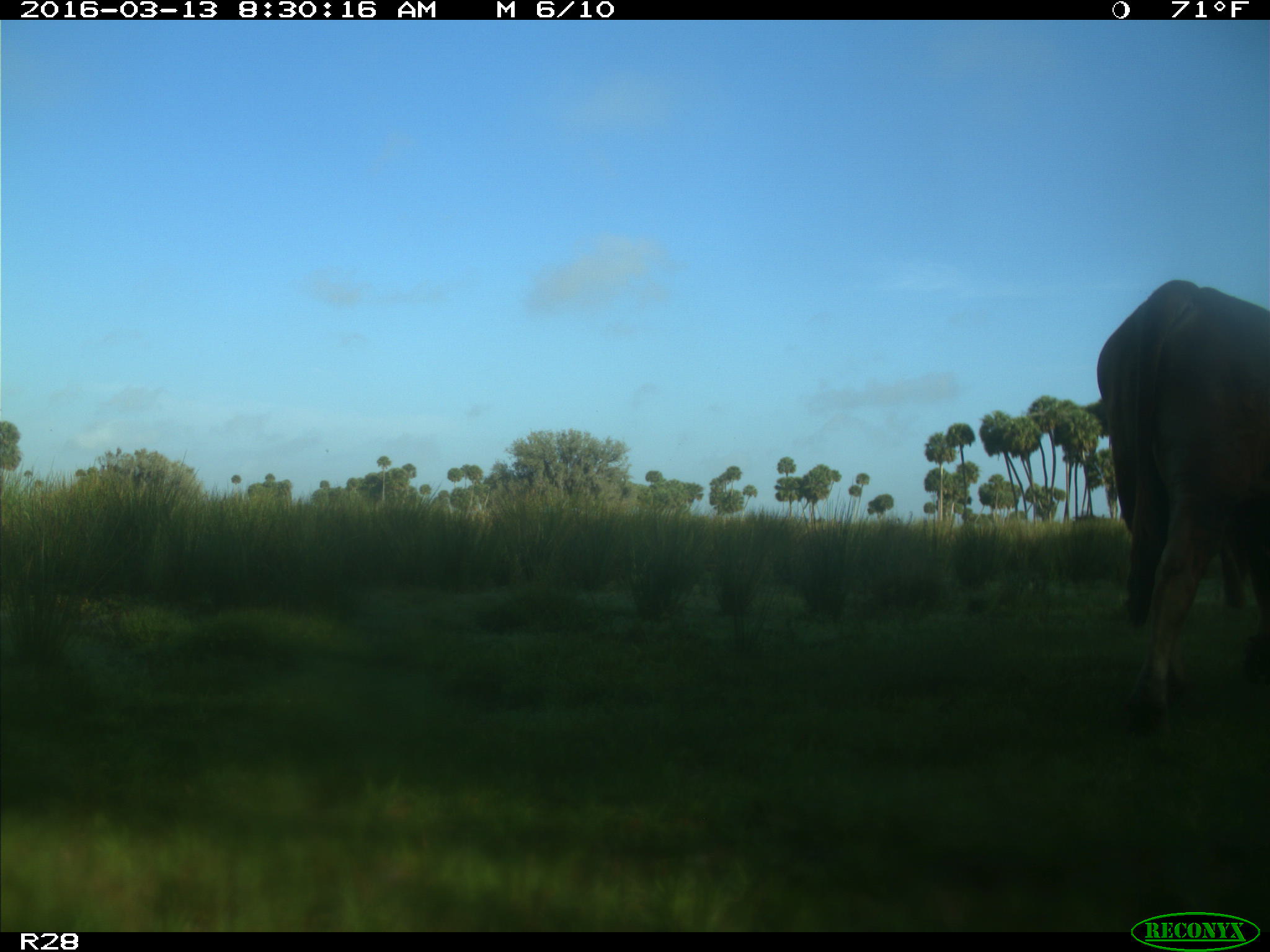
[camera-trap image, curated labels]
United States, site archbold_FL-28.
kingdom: Animalia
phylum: Chordata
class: Mammalia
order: Artiodactyla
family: Bovidae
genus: Bos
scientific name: Bos taurus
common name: domestic cow